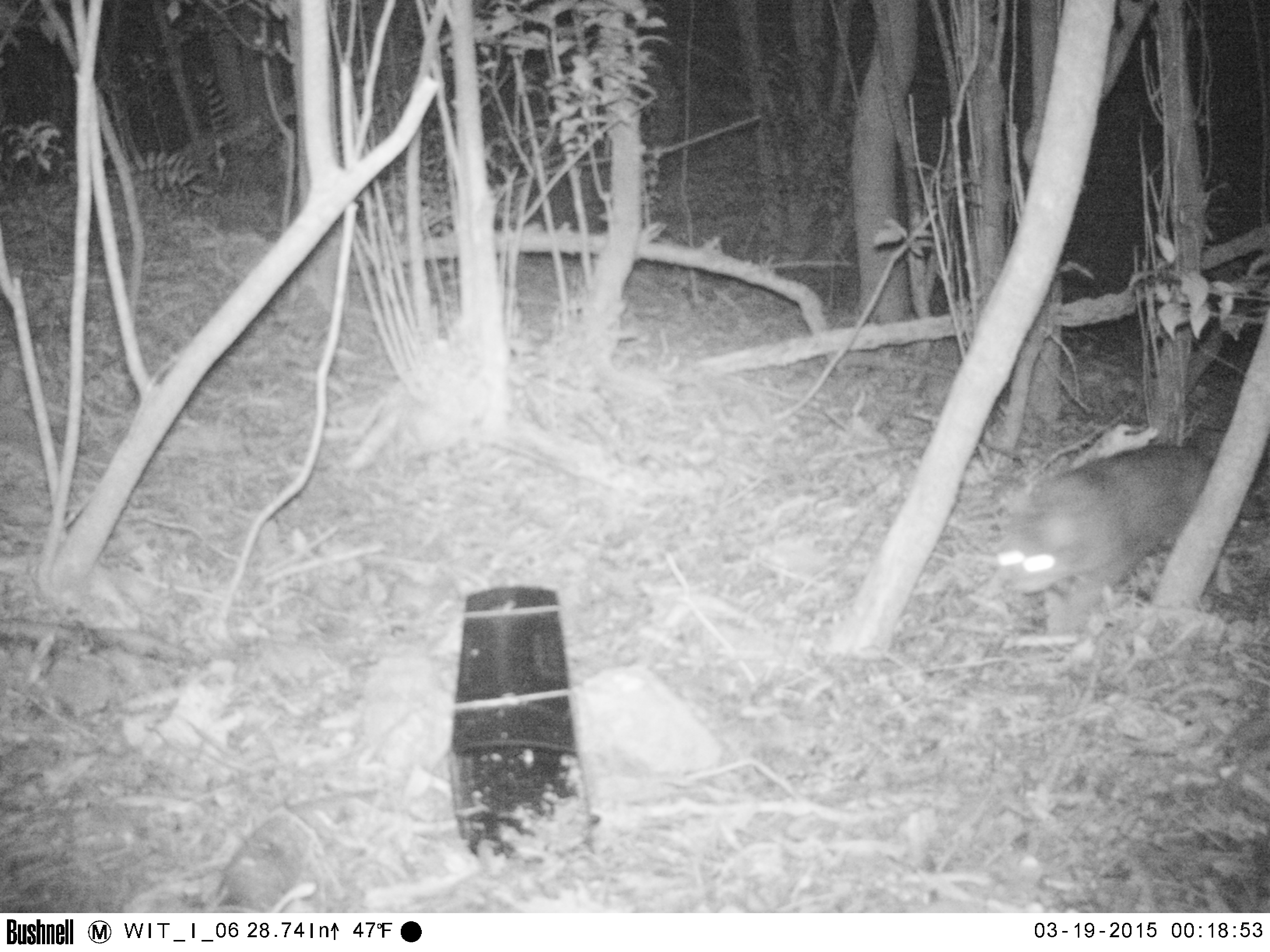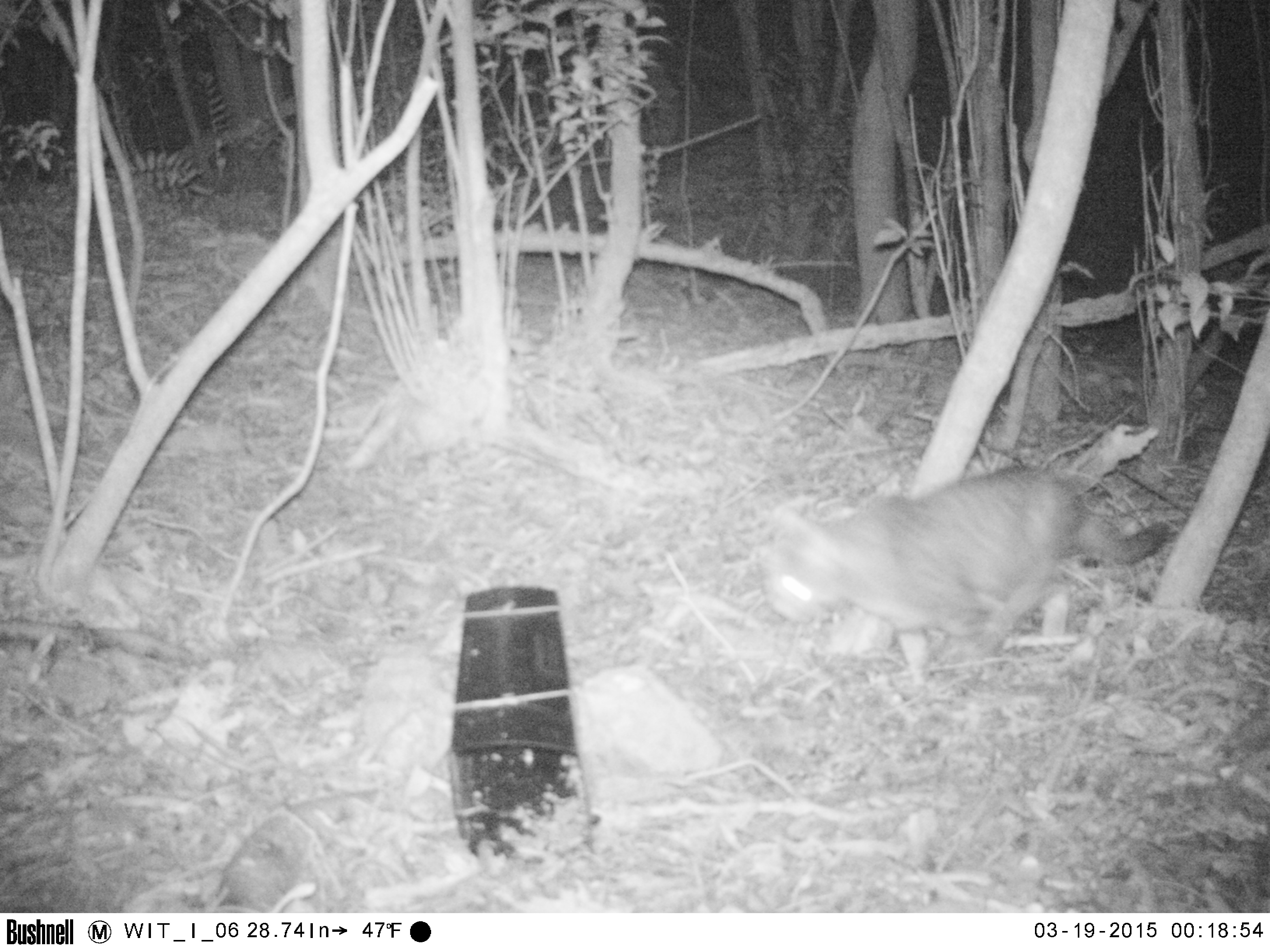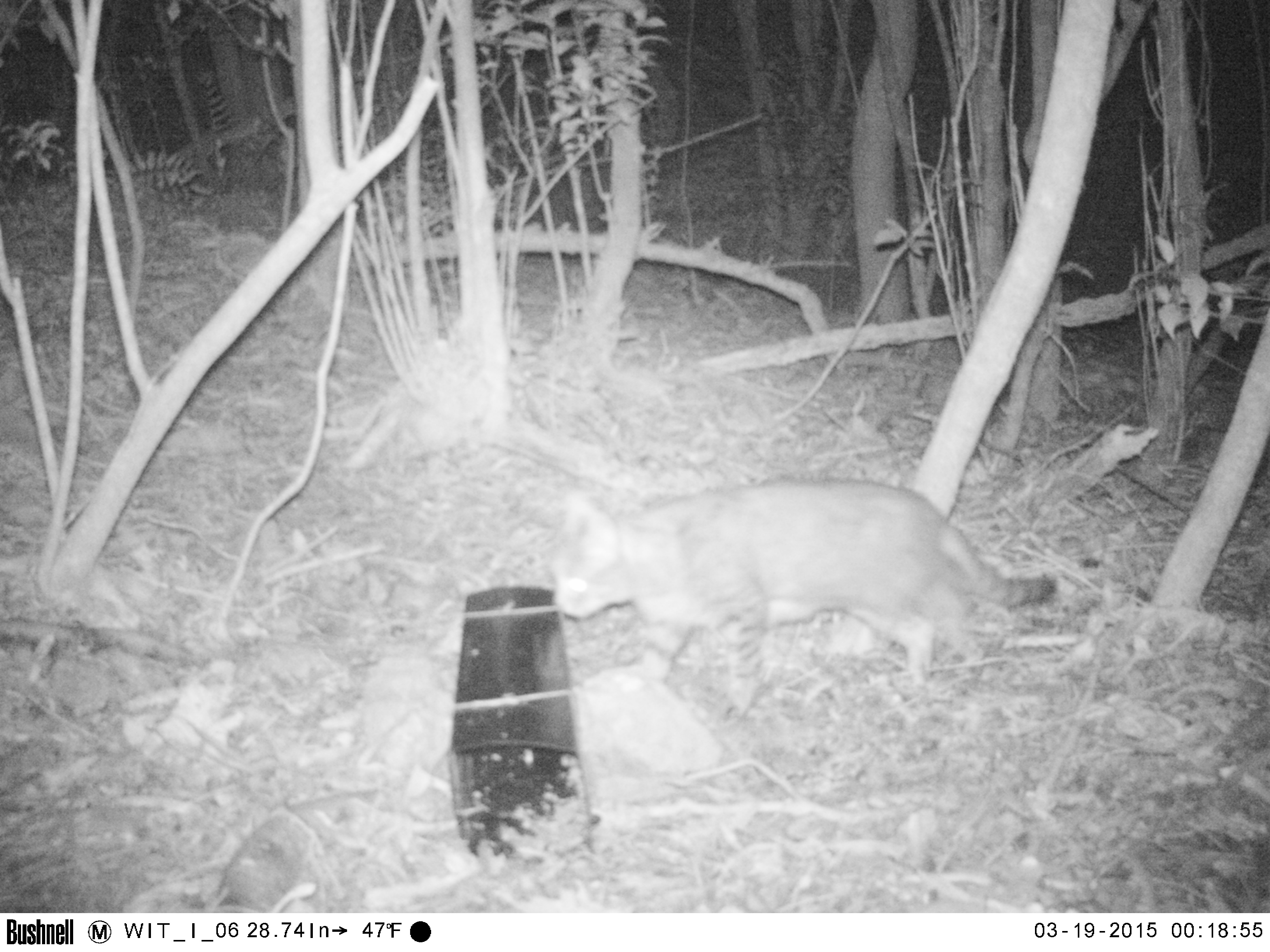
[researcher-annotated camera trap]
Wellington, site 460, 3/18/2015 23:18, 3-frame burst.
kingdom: Animalia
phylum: Chordata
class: Mammalia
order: Carnivora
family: Felidae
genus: Felis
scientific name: Felis catus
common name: cat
Cat (Felis catus).